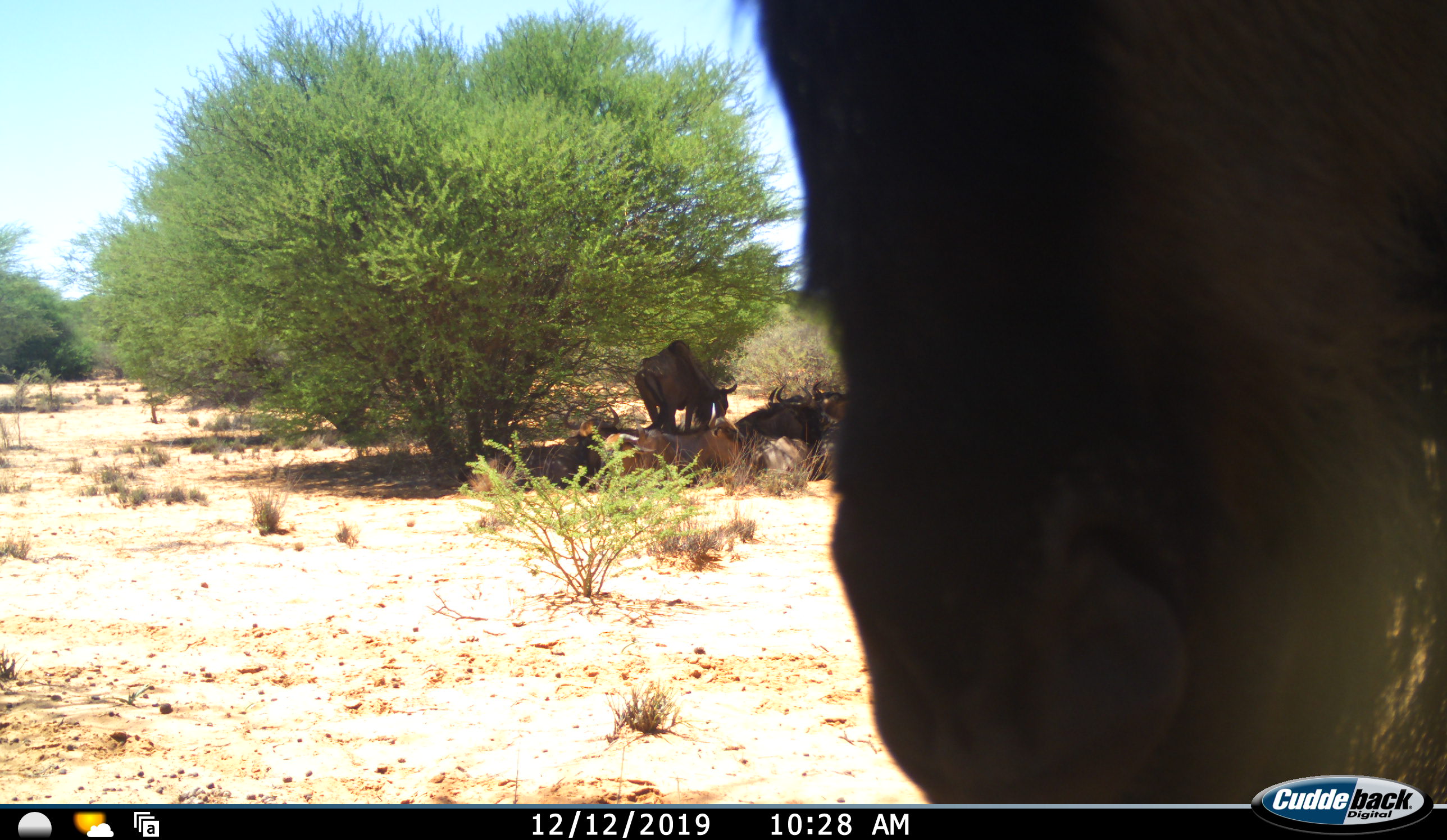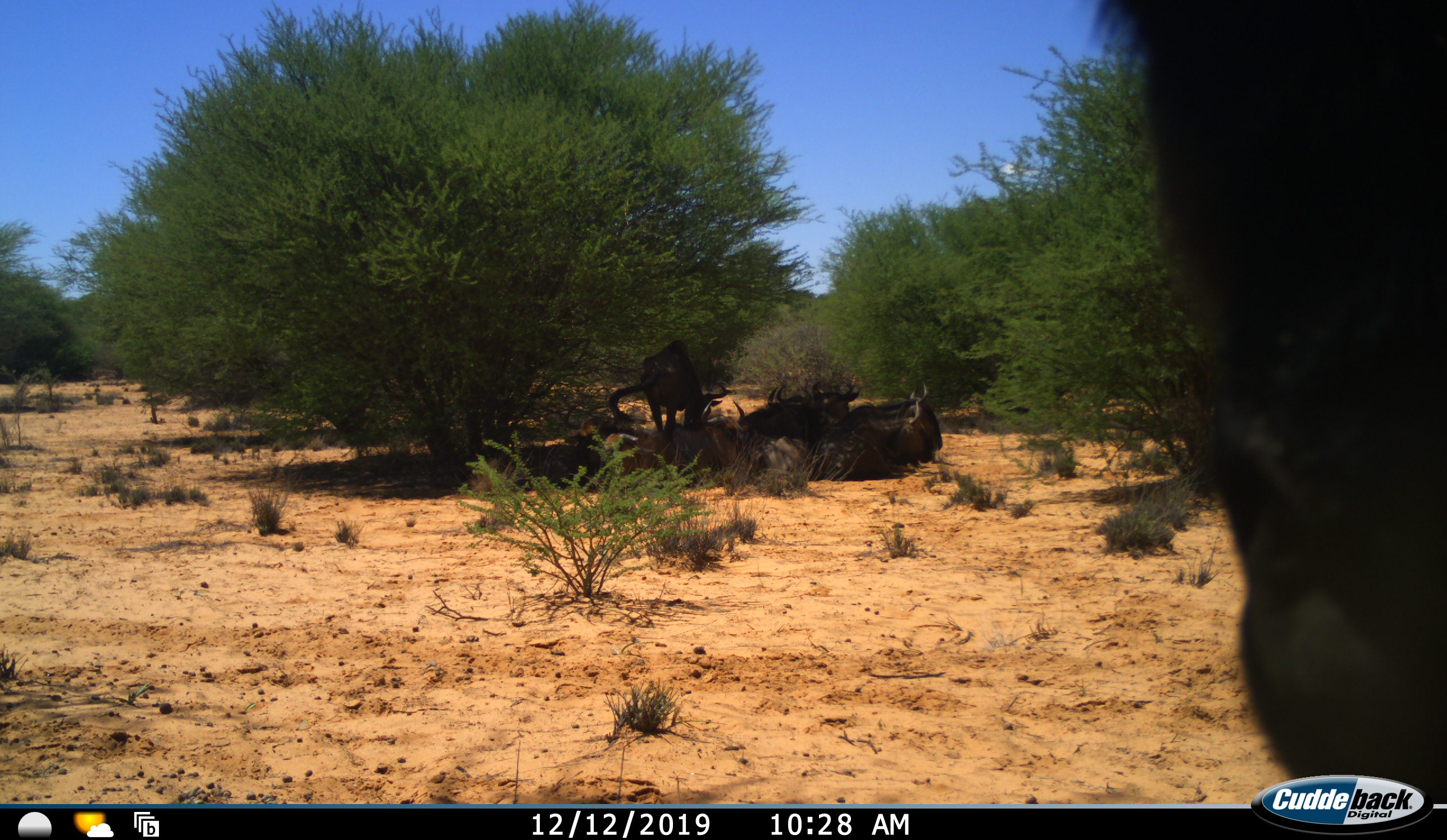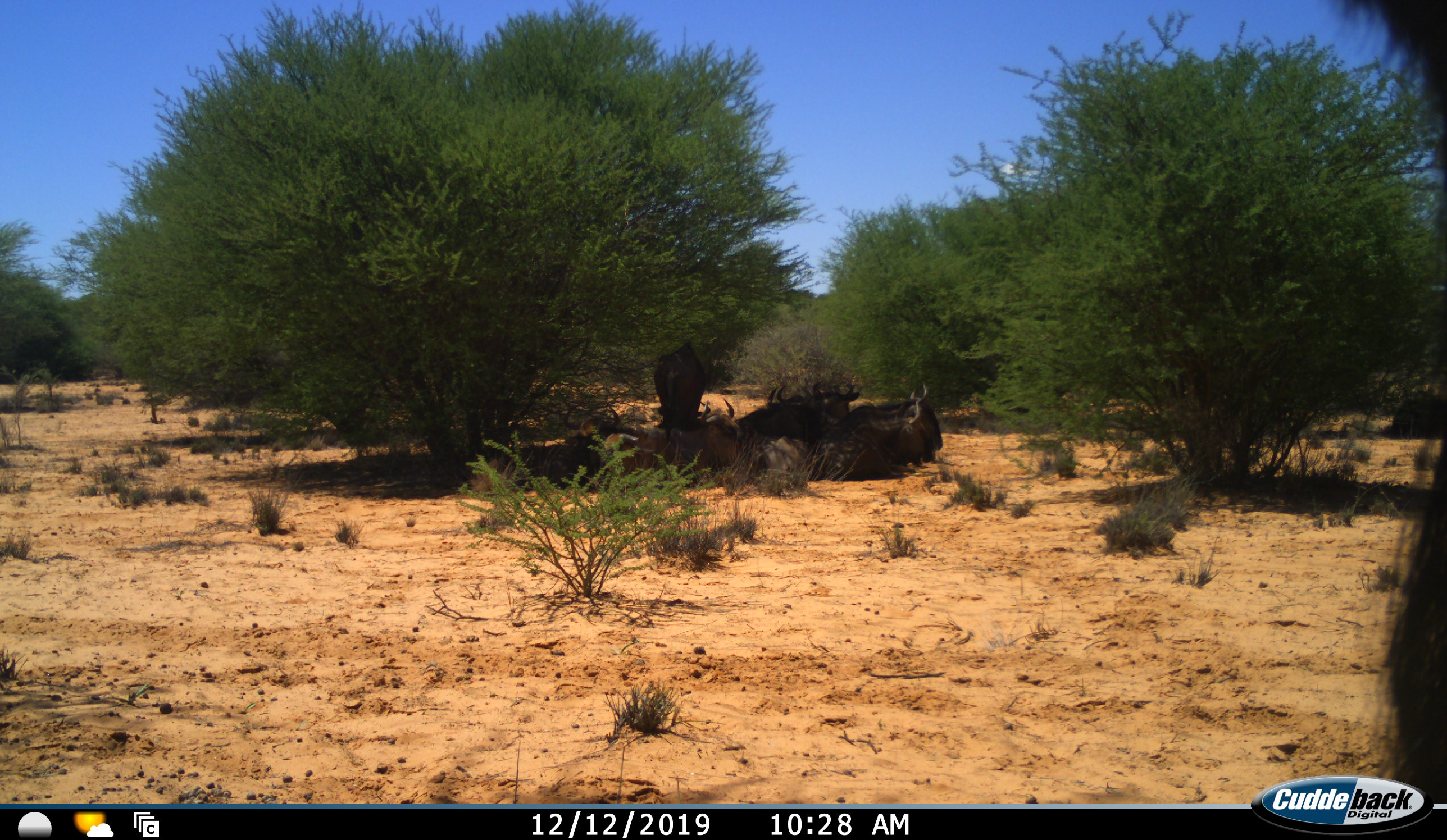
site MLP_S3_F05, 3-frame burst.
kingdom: Animalia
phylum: Chordata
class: Mammalia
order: Artiodactyla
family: Bovidae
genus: Connochaetes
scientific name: Connochaetes taurinus taurinus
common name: blue wildebeest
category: wildebeestblue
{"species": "wildebeestblue (blue wildebeest) (Connochaetes taurinus taurinus)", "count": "6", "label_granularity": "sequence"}